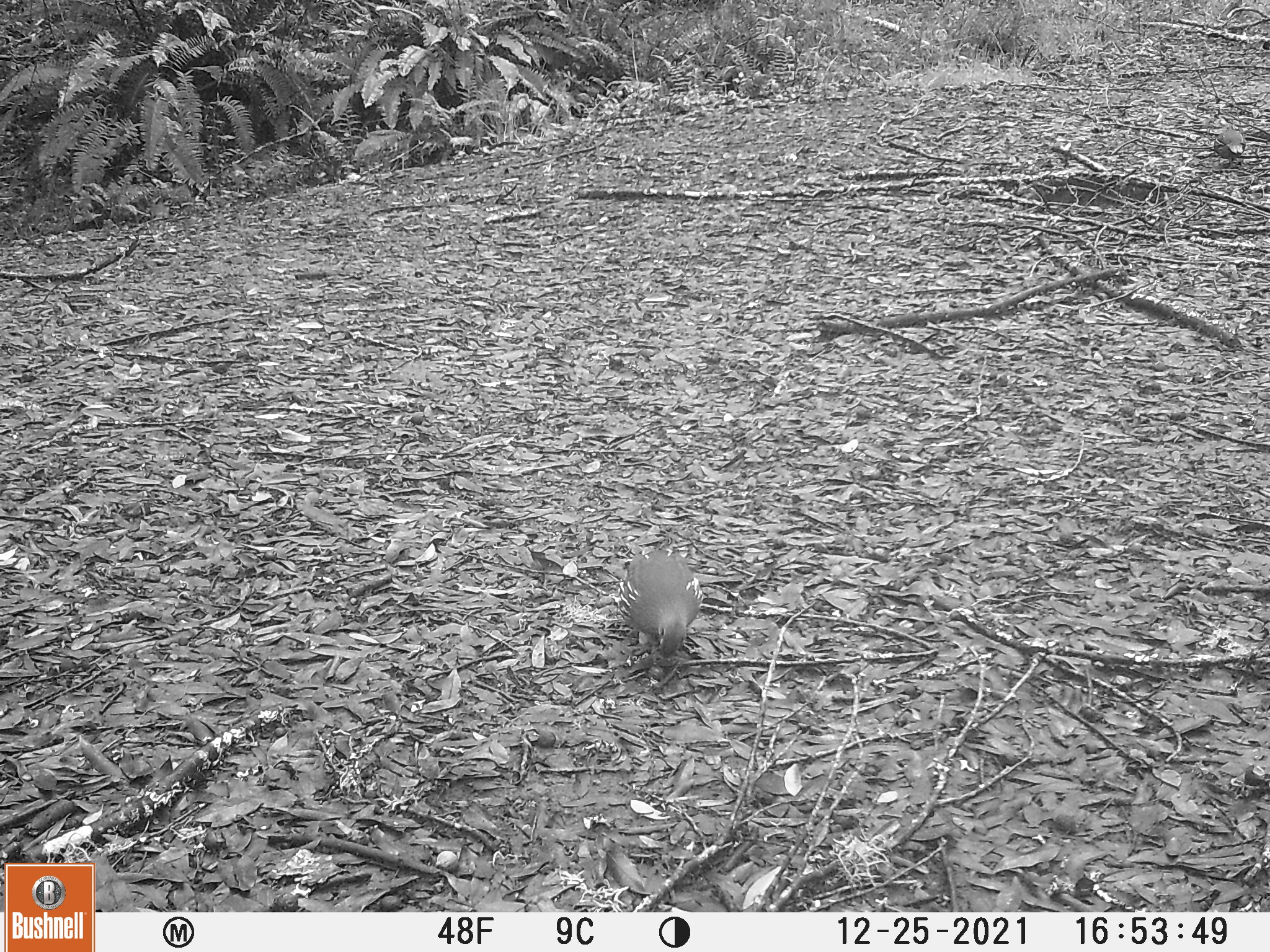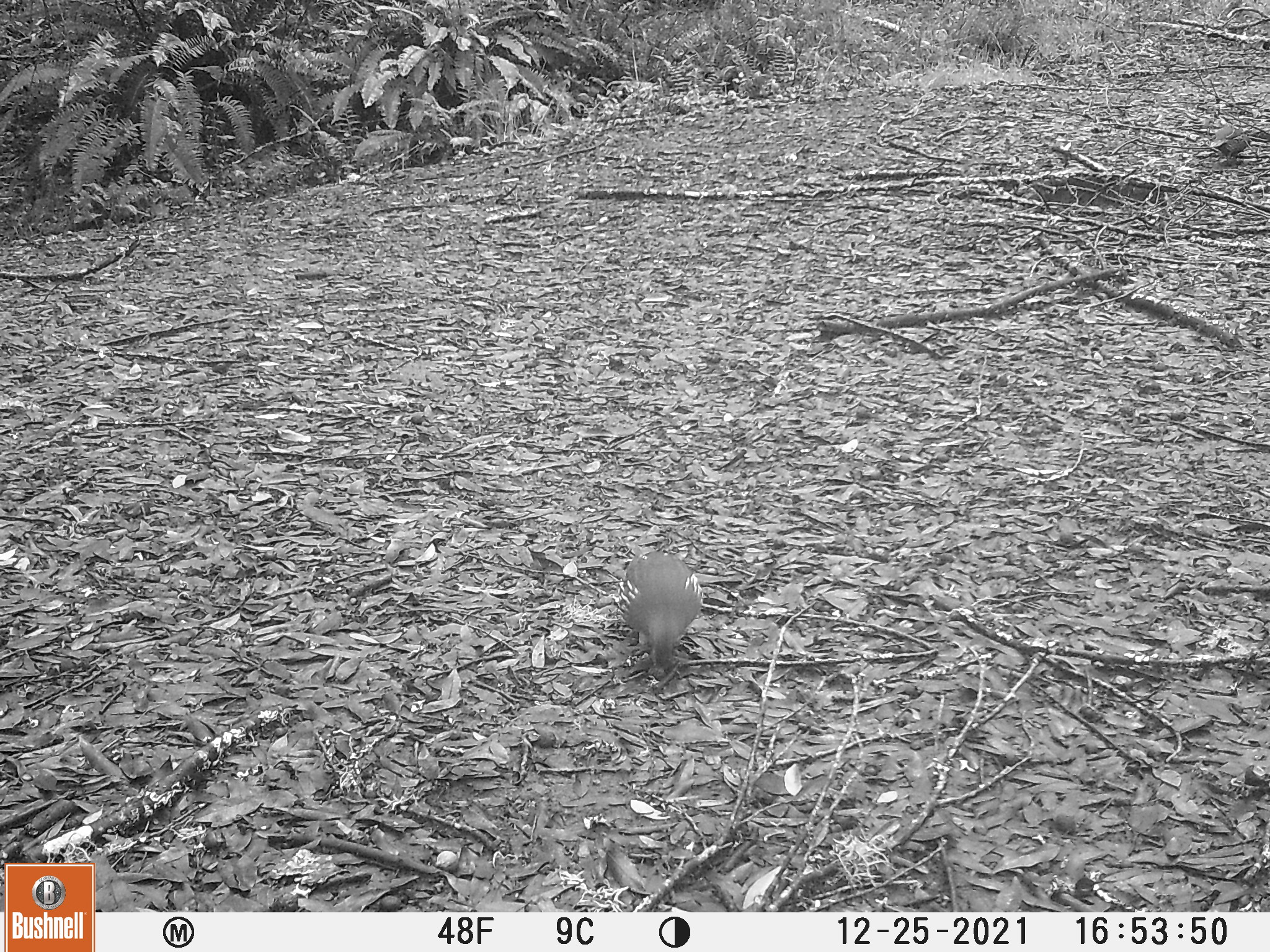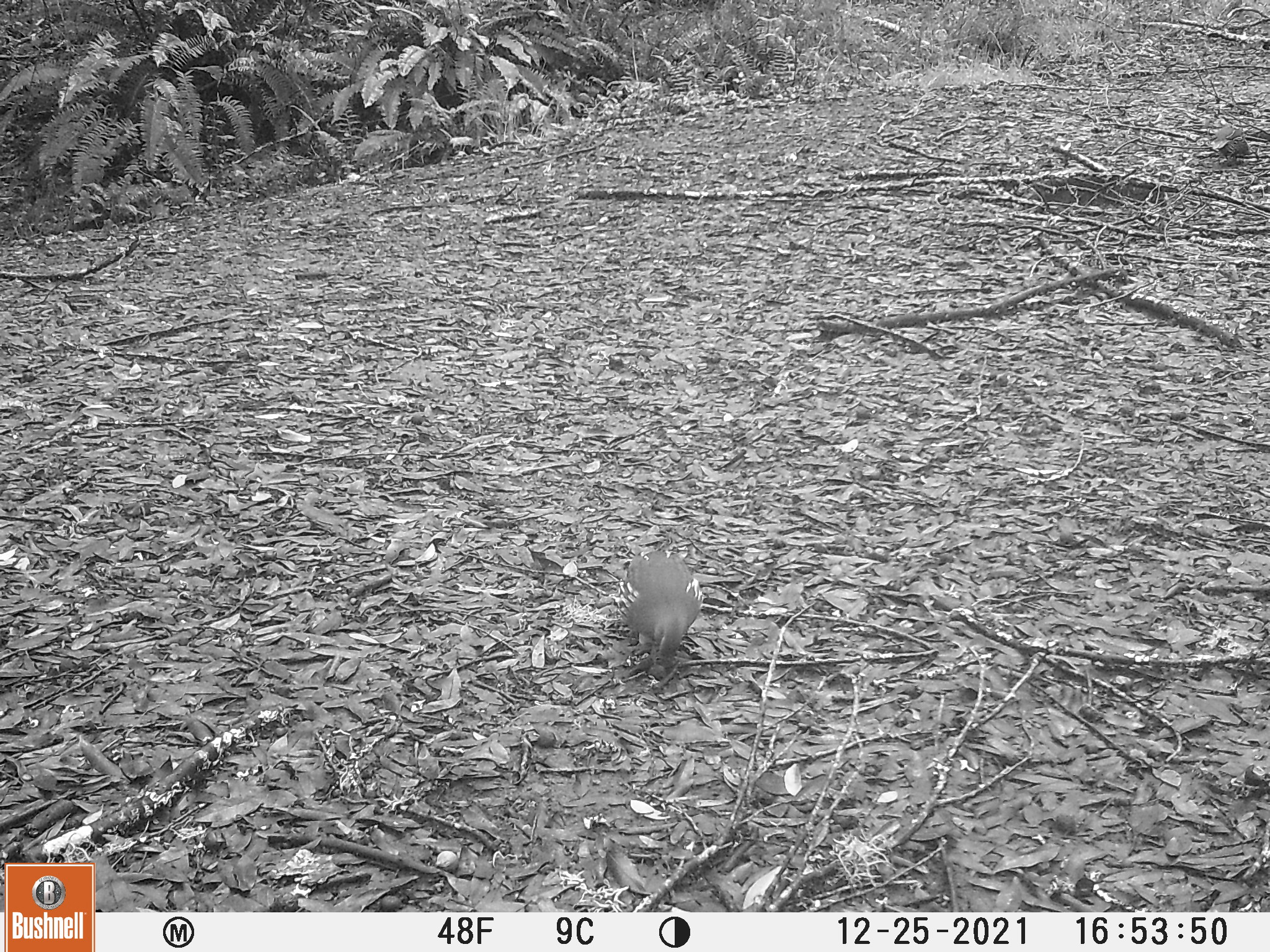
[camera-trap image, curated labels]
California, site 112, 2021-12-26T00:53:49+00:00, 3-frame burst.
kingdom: Animalia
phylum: Chordata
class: Aves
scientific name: Aves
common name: bird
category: unknown bird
Unknown bird (bird) (Aves).